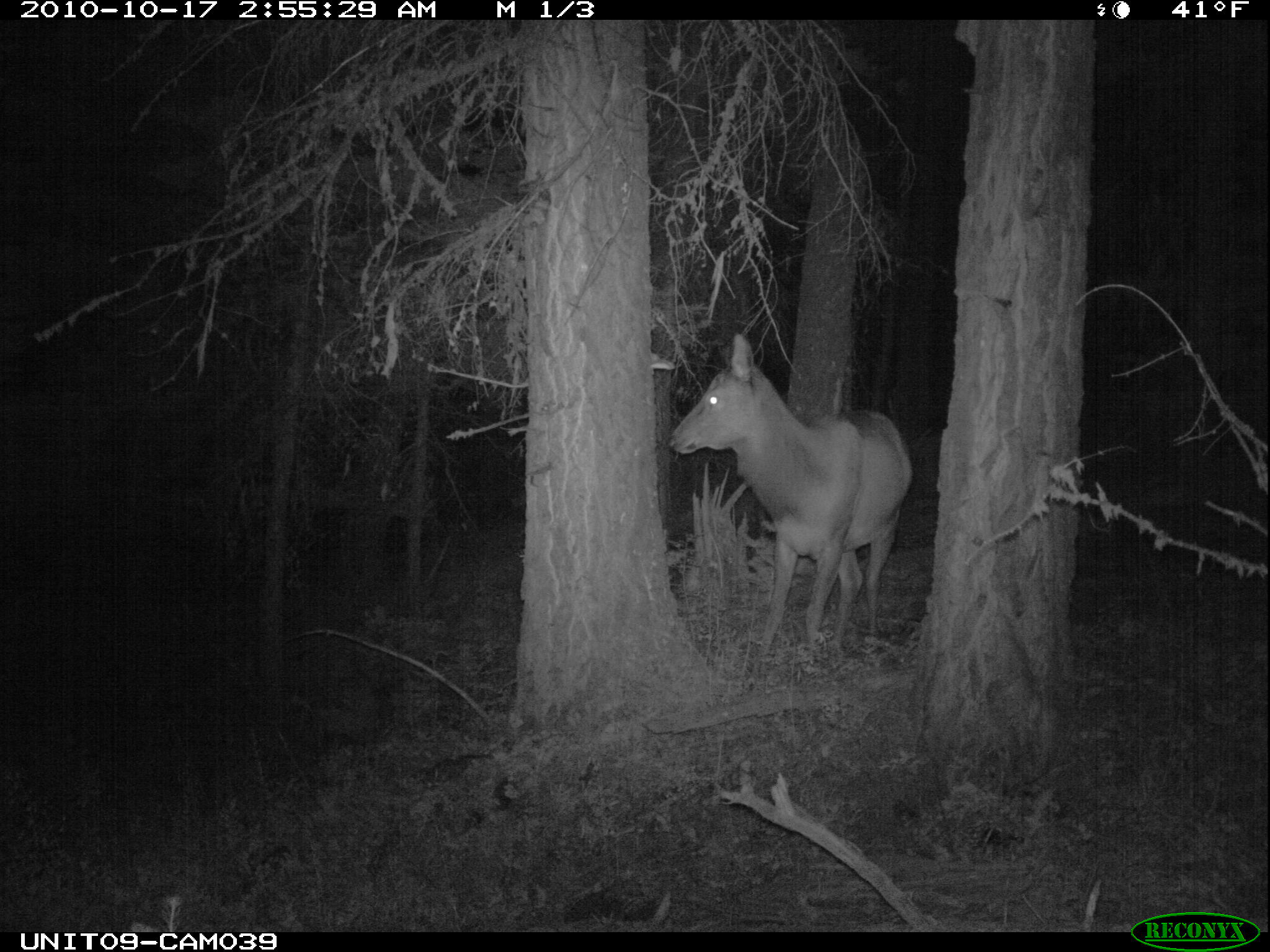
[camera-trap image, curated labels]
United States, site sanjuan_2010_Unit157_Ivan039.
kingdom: Animalia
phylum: Chordata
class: Mammalia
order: Artiodactyla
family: Cervidae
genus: Cervus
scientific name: Cervus elaphus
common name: red deer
Cervus elaphus (red deer).